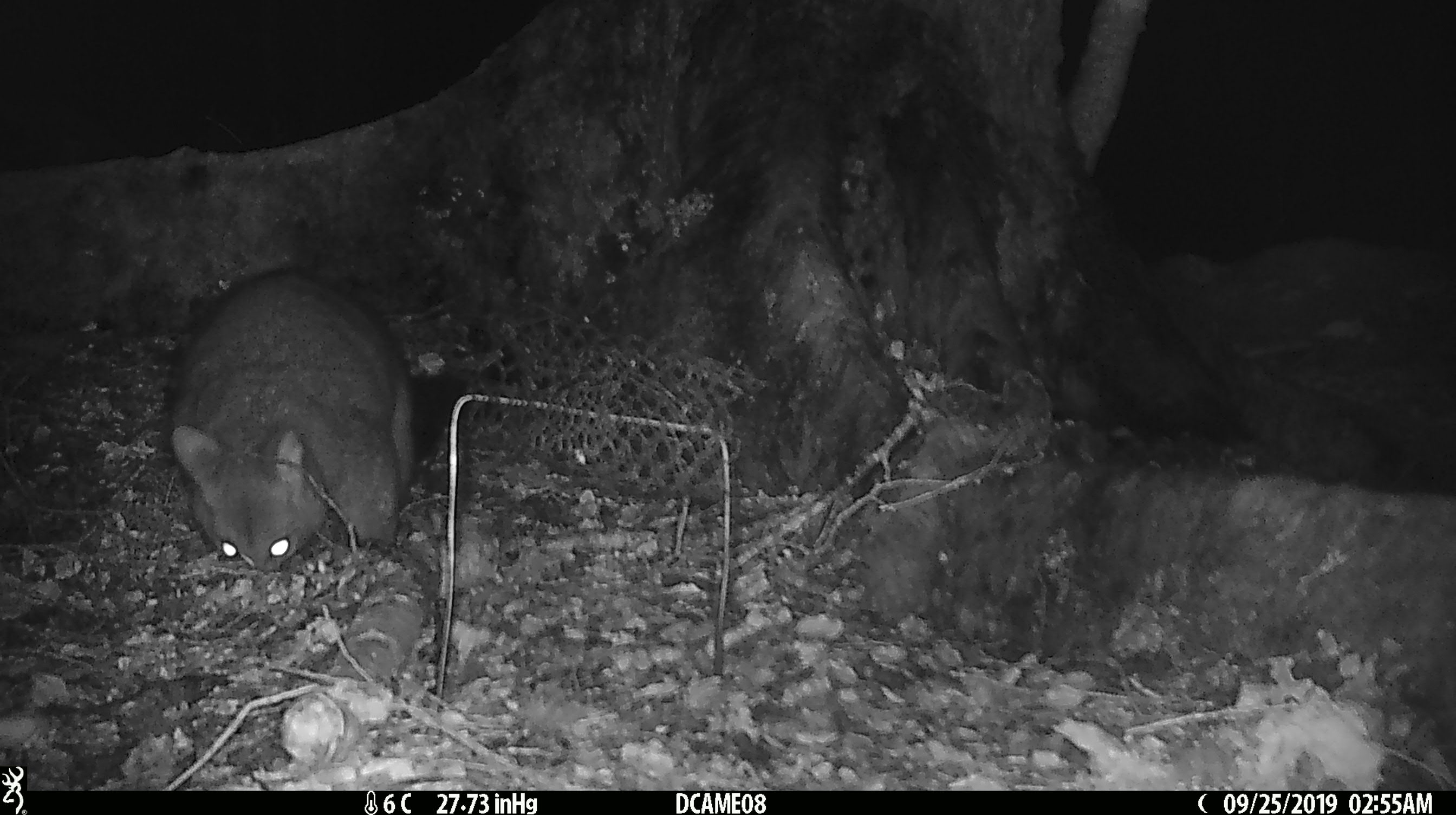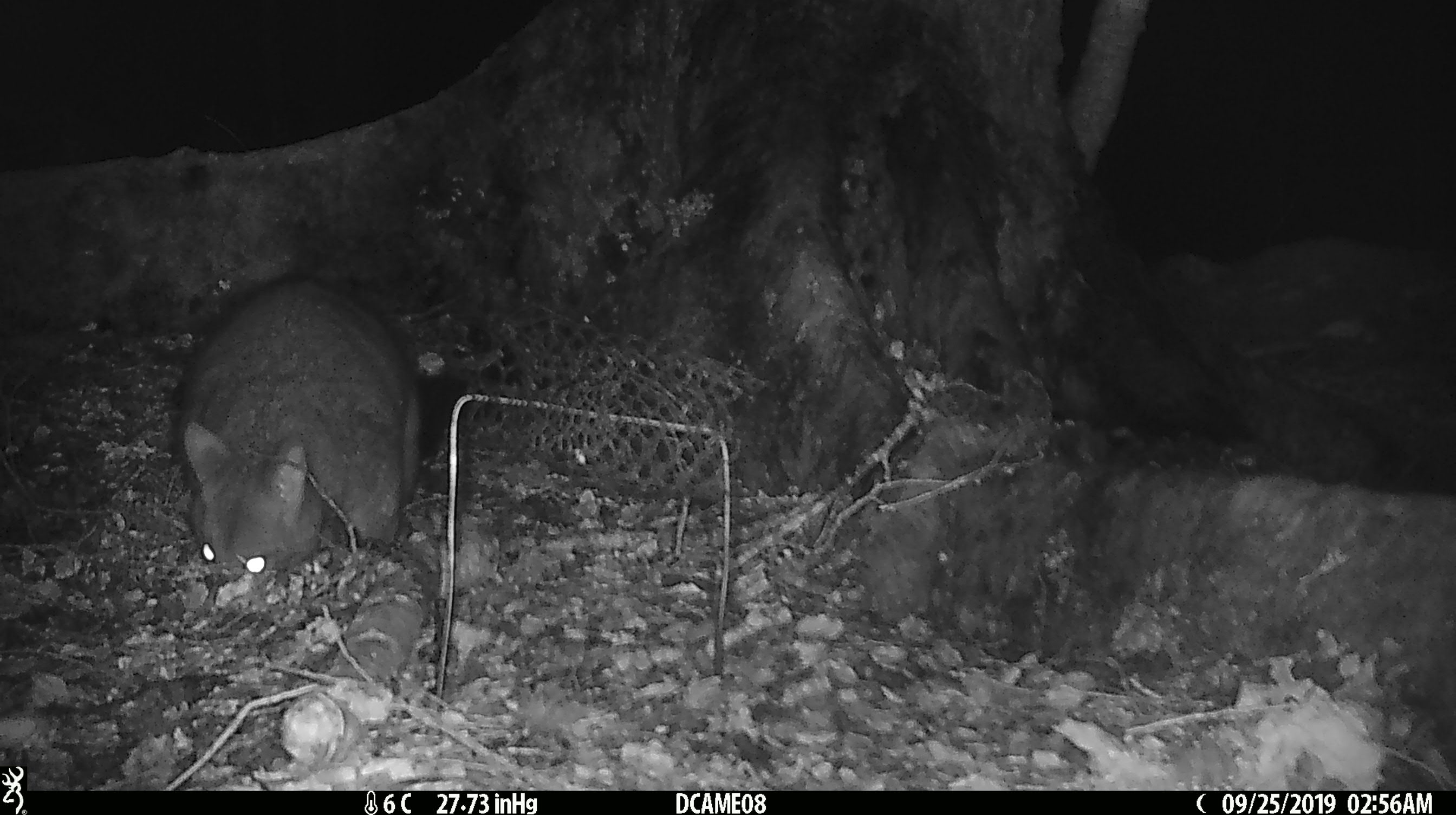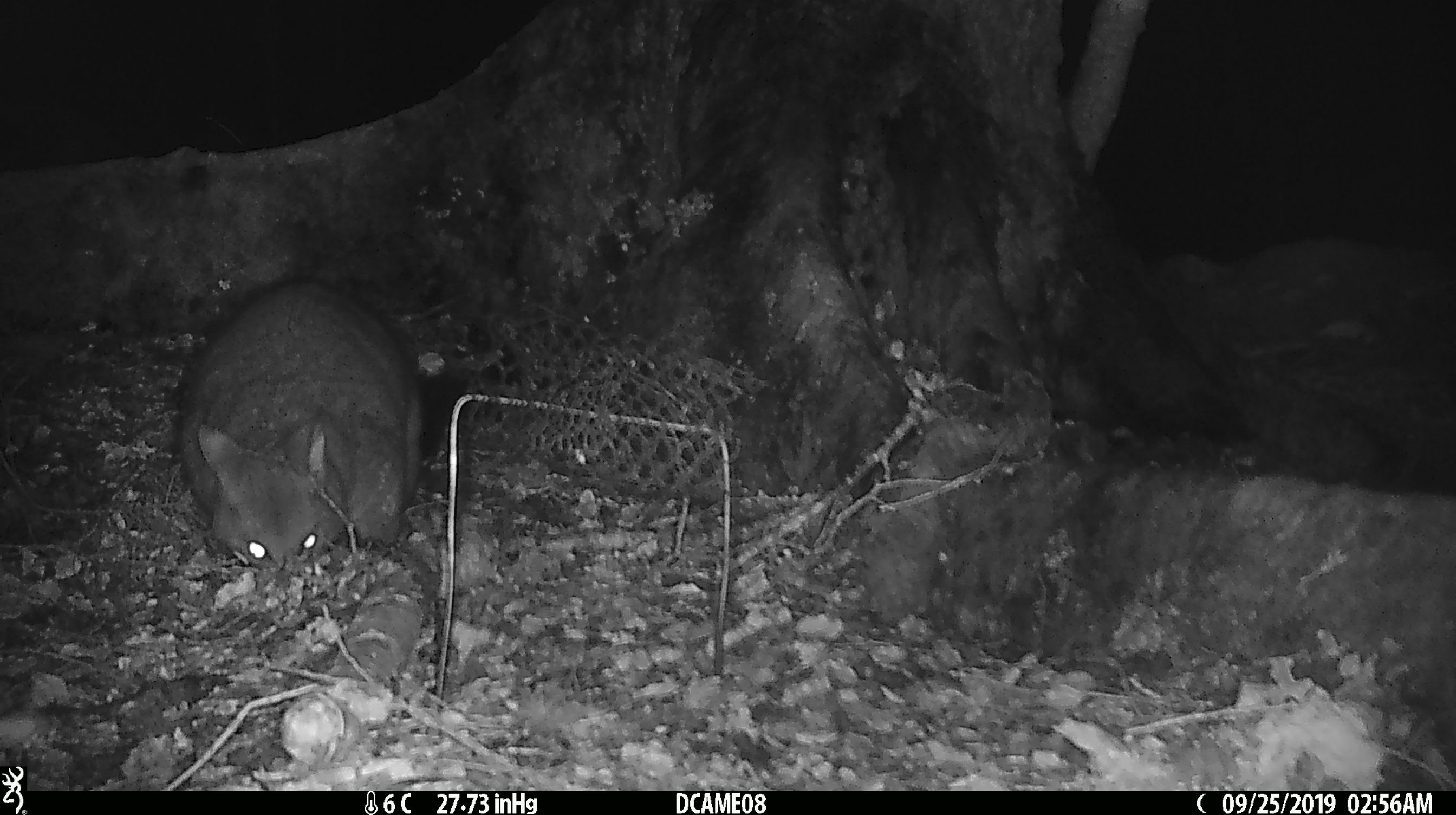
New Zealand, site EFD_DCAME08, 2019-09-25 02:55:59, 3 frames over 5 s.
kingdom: Animalia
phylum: Chordata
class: Mammalia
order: Diprotodontia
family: Phalangeridae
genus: Trichosurus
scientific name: Trichosurus vulpecula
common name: common brushtail possum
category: possum